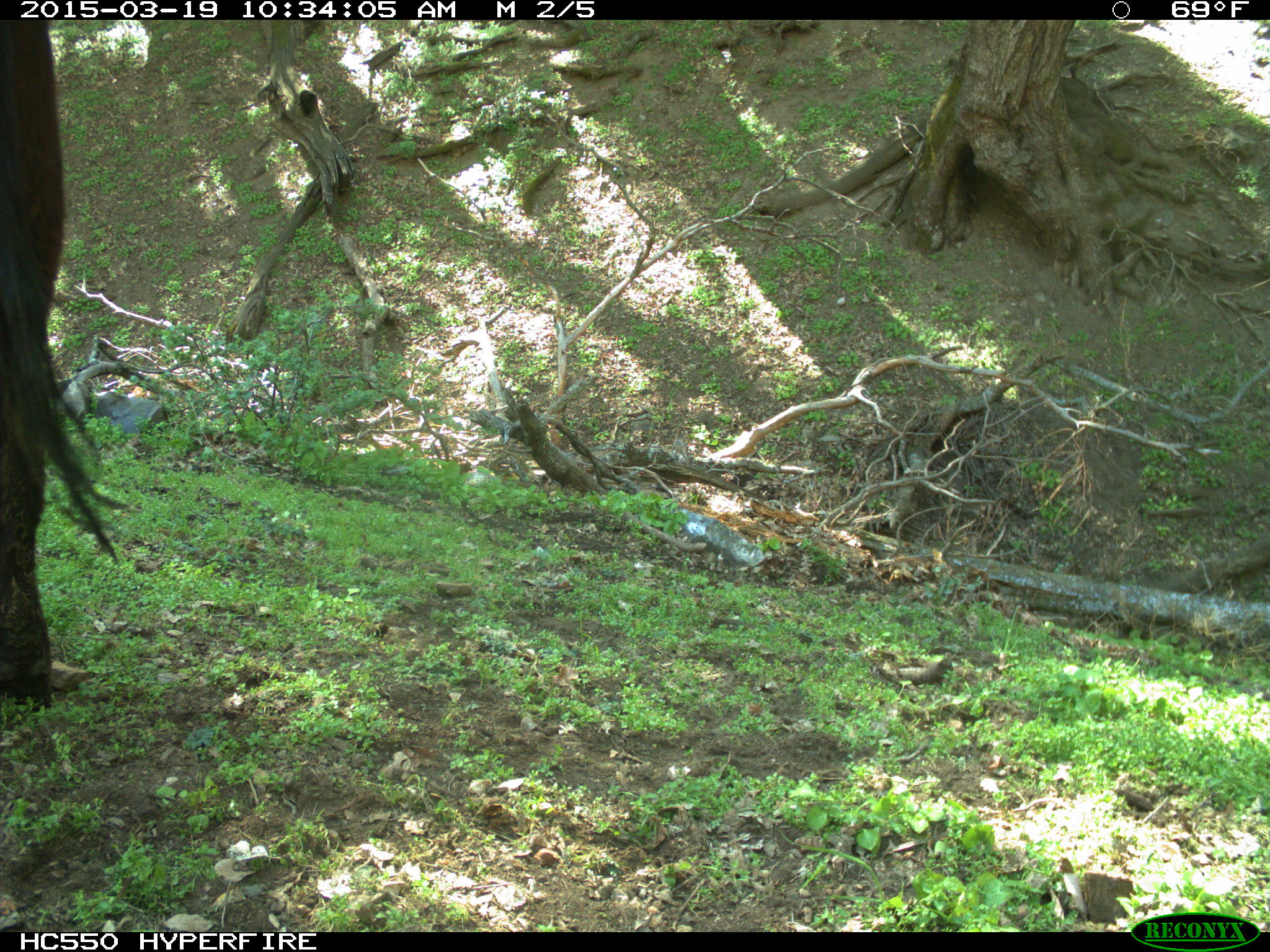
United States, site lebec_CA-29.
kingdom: Animalia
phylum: Chordata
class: Mammalia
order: Artiodactyla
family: Bovidae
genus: Bos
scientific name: Bos taurus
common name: domestic cow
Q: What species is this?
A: Bos taurus (domestic cow).